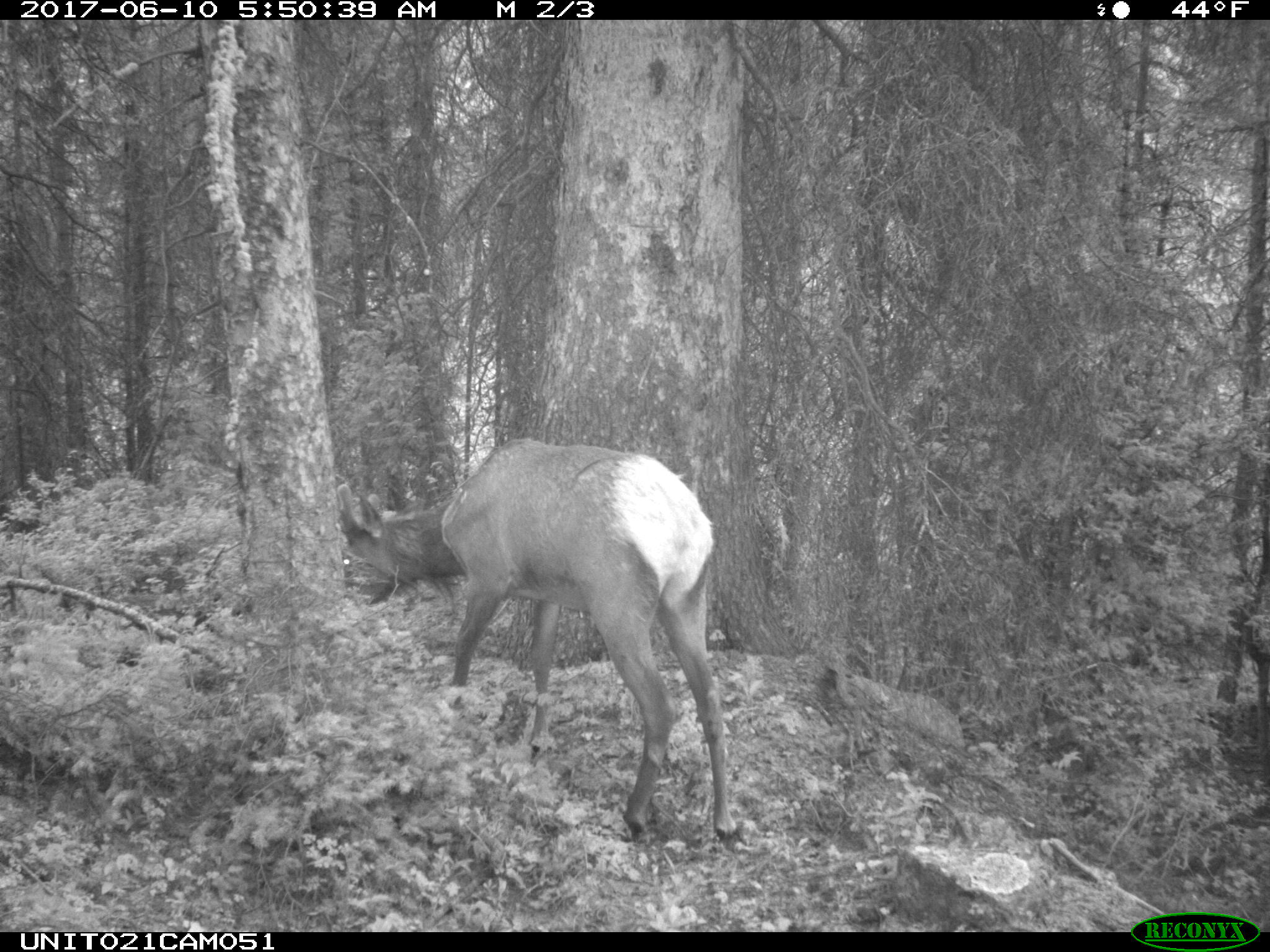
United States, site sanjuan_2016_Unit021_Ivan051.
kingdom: Animalia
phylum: Chordata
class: Mammalia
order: Artiodactyla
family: Cervidae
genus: Cervus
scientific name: Cervus elaphus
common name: red deer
Cervus elaphus (red deer).